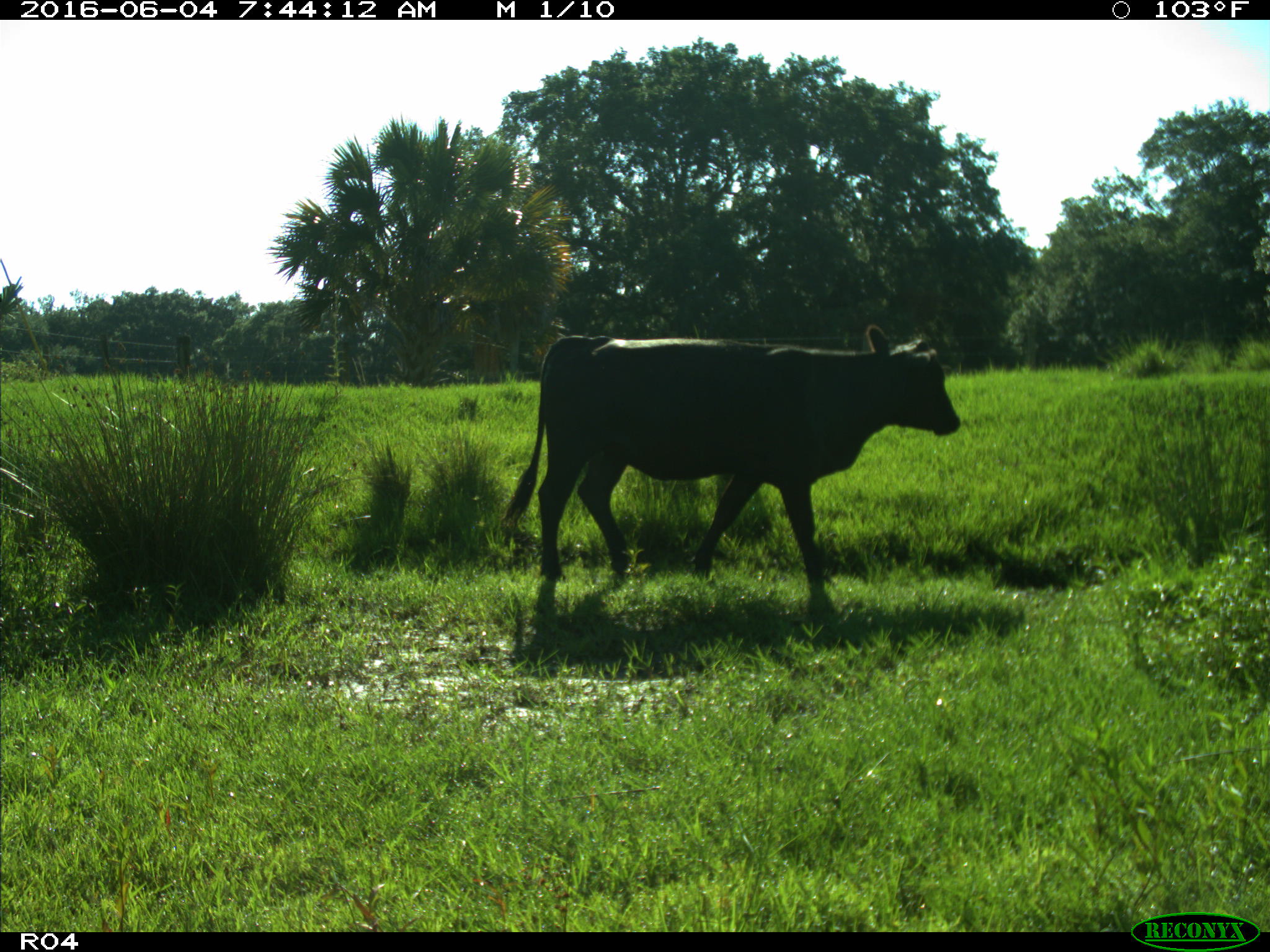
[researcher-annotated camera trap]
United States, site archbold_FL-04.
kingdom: Animalia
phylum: Chordata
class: Mammalia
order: Artiodactyla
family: Bovidae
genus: Bos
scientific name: Bos taurus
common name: domestic cow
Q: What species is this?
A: Bos taurus (domestic cow).